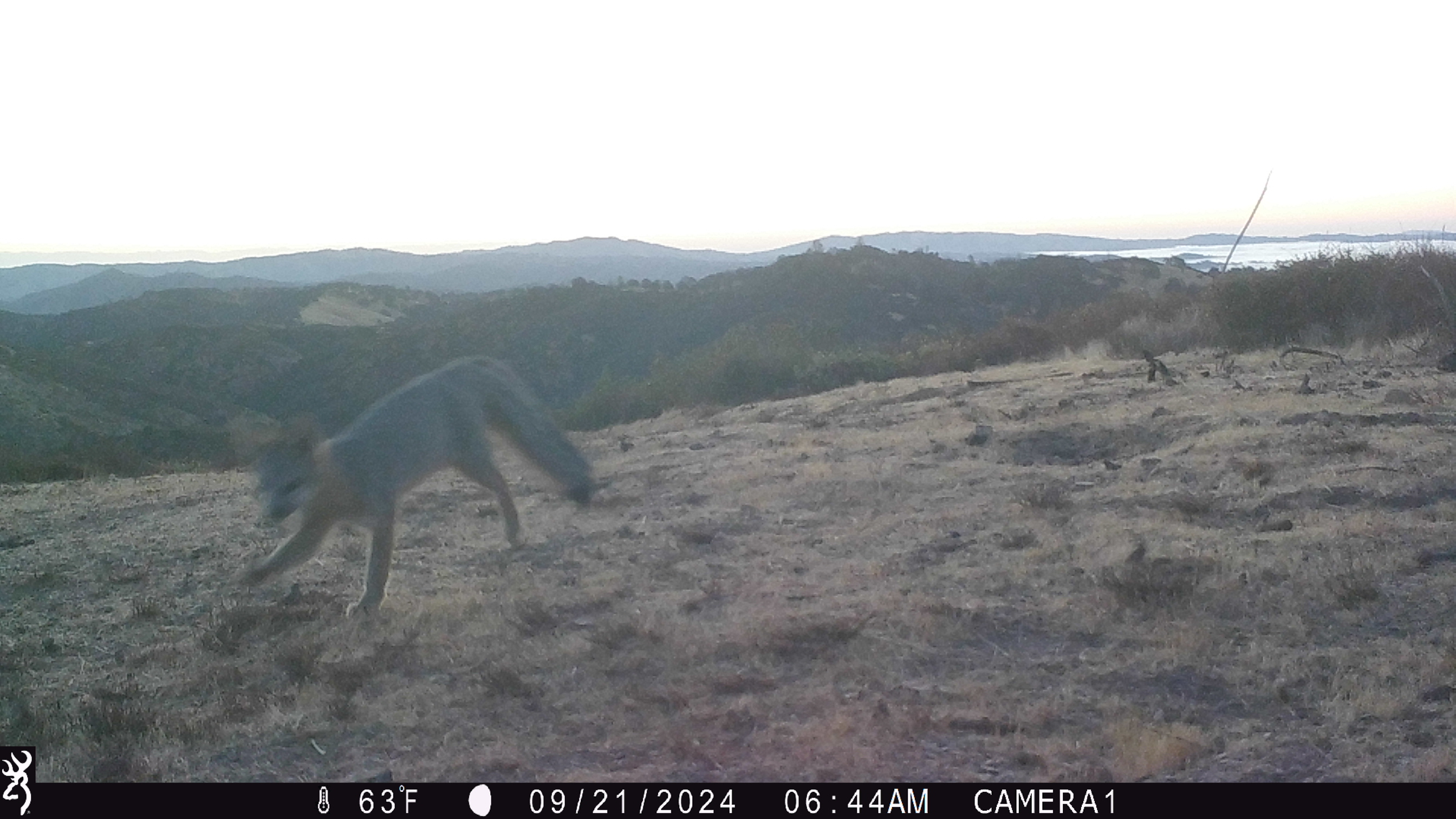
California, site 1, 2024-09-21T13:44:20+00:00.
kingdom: Animalia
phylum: Chordata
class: Mammalia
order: Carnivora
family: Canidae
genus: Urocyon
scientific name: Urocyon cinereoargenteus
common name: gray fox